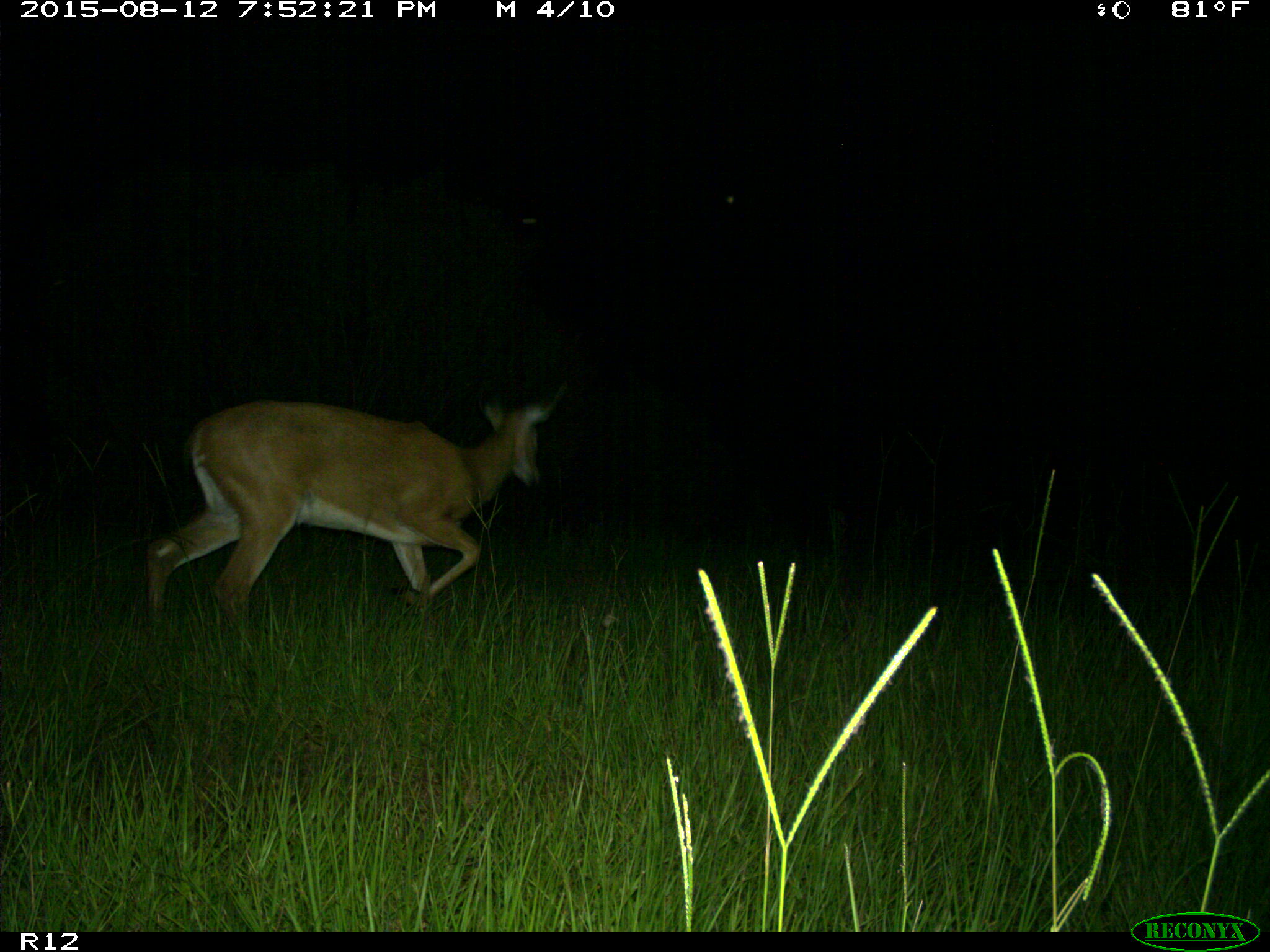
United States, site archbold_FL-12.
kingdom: Animalia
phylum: Chordata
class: Mammalia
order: Artiodactyla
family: Cervidae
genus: Odocoileus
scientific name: Odocoileus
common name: deer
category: unidentified deer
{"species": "unidentified deer (deer) (Odocoileus)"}